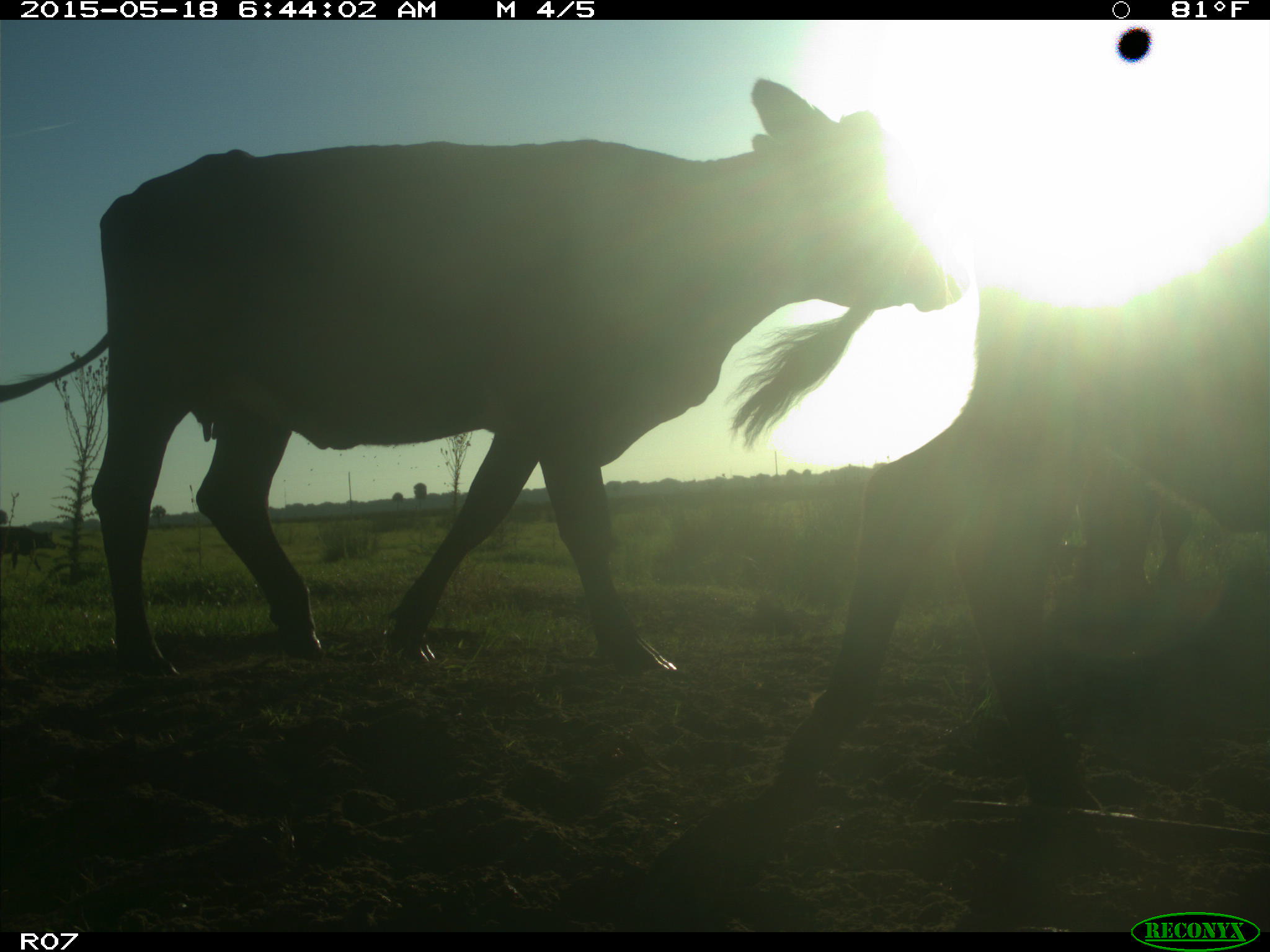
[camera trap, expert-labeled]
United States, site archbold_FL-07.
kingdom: Animalia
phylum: Chordata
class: Mammalia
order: Artiodactyla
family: Bovidae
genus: Bos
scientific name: Bos taurus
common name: domestic cow